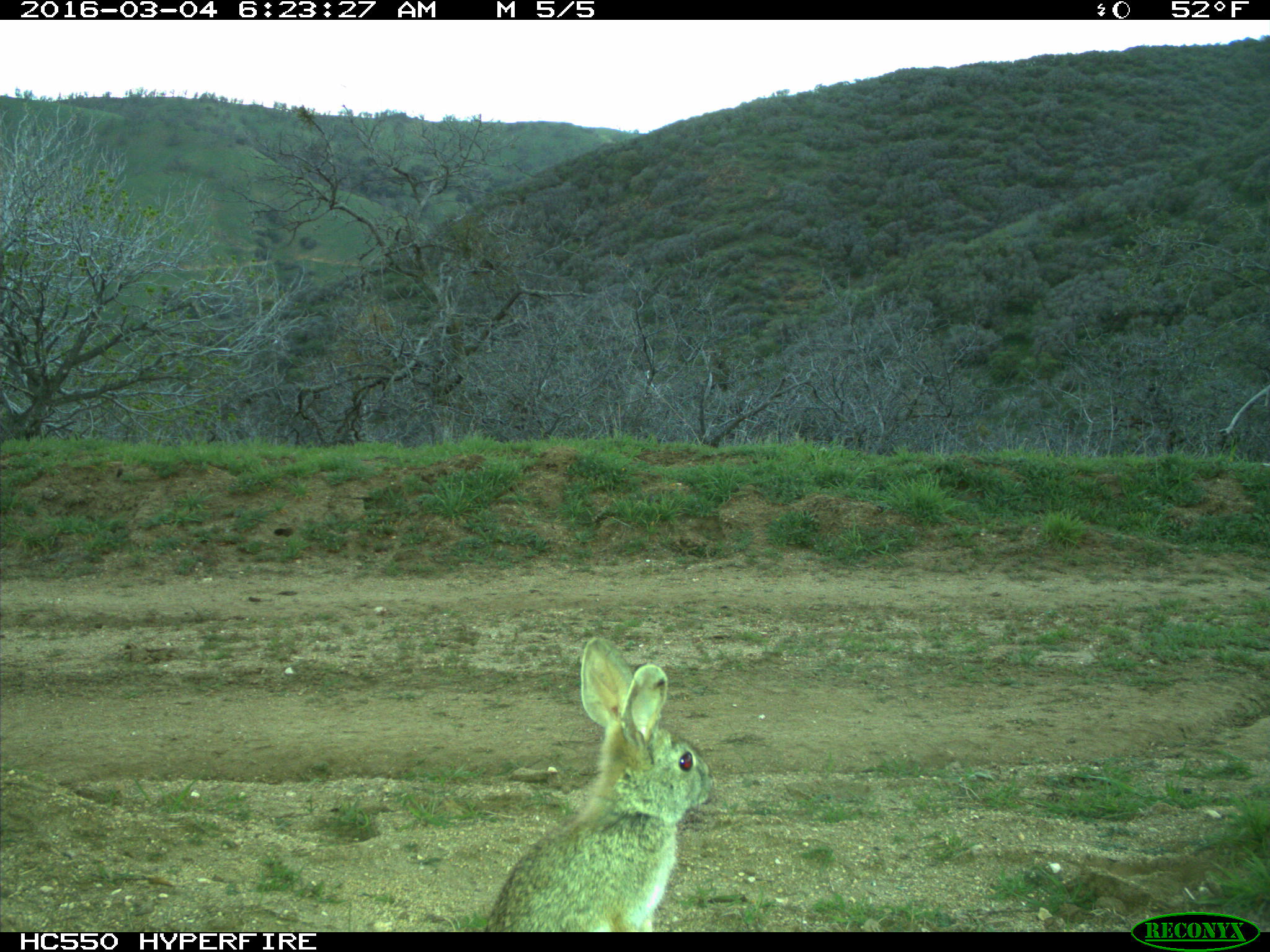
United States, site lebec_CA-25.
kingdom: Animalia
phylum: Chordata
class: Mammalia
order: Lagomorpha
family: Leporidae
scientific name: Leporidae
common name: rabbits and hares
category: unidentified rabbit